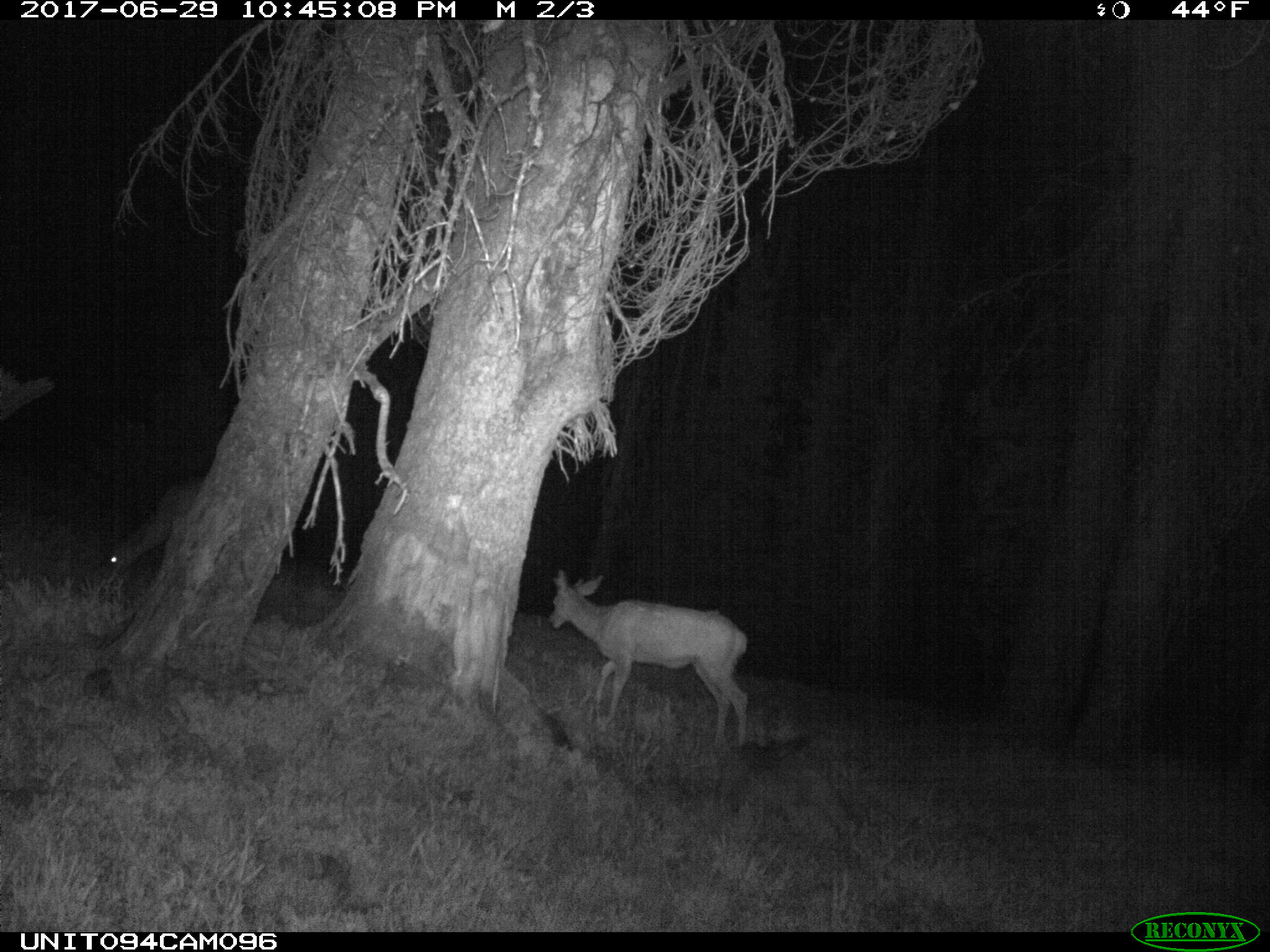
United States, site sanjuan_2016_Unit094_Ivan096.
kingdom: Animalia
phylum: Chordata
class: Mammalia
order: Artiodactyla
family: Cervidae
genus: Odocoileus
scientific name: Odocoileus hemionus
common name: mule deer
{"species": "Odocoileus hemionus (mule deer)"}